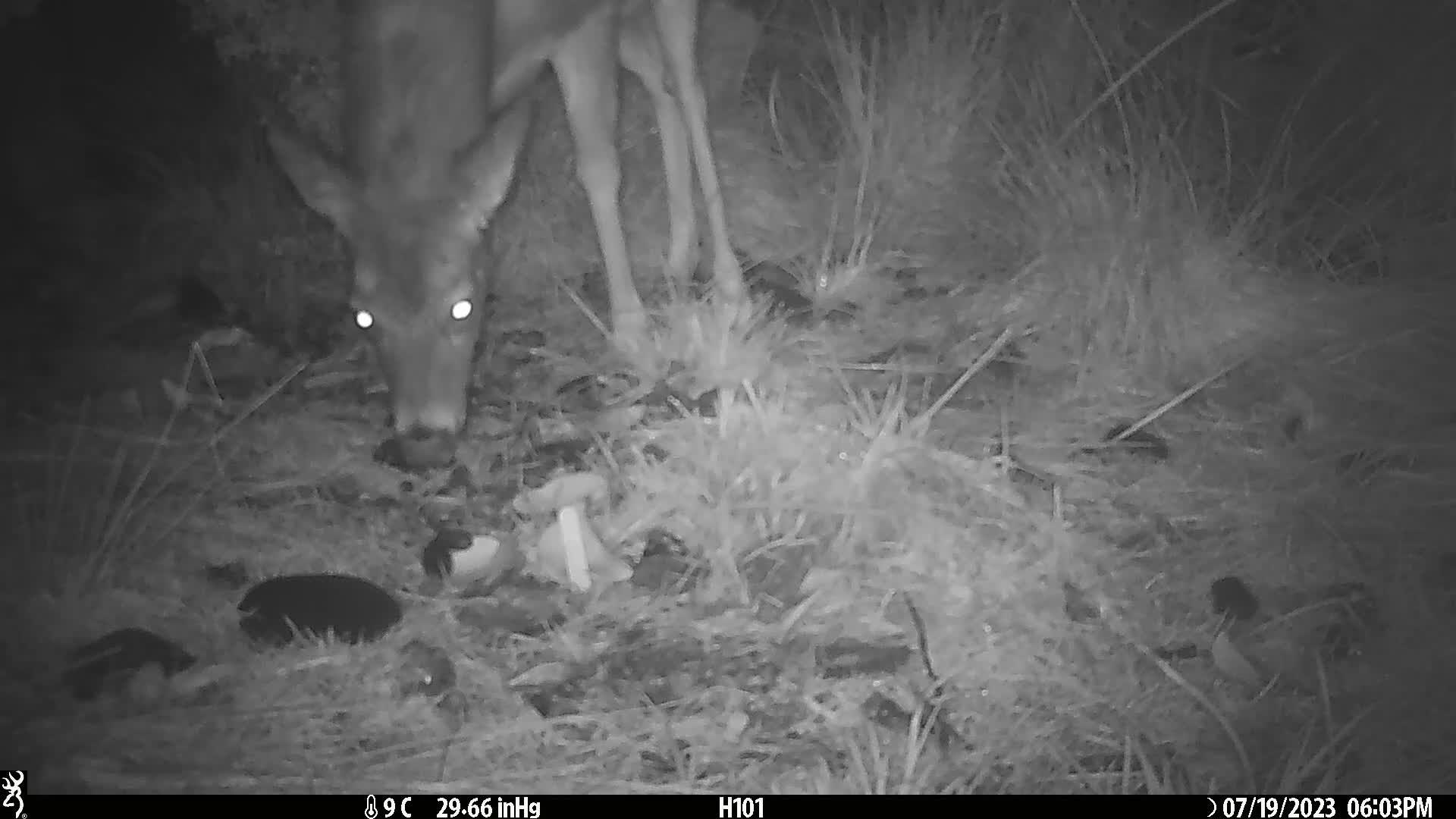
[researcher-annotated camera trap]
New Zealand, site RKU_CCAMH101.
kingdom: Animalia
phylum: Chordata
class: Mammalia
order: Artiodactyla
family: Cervidae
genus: Odocoileus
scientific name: Odocoileus virginianus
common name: white-tailed deer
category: white tailed deer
White tailed deer (white-tailed deer) (Odocoileus virginianus).